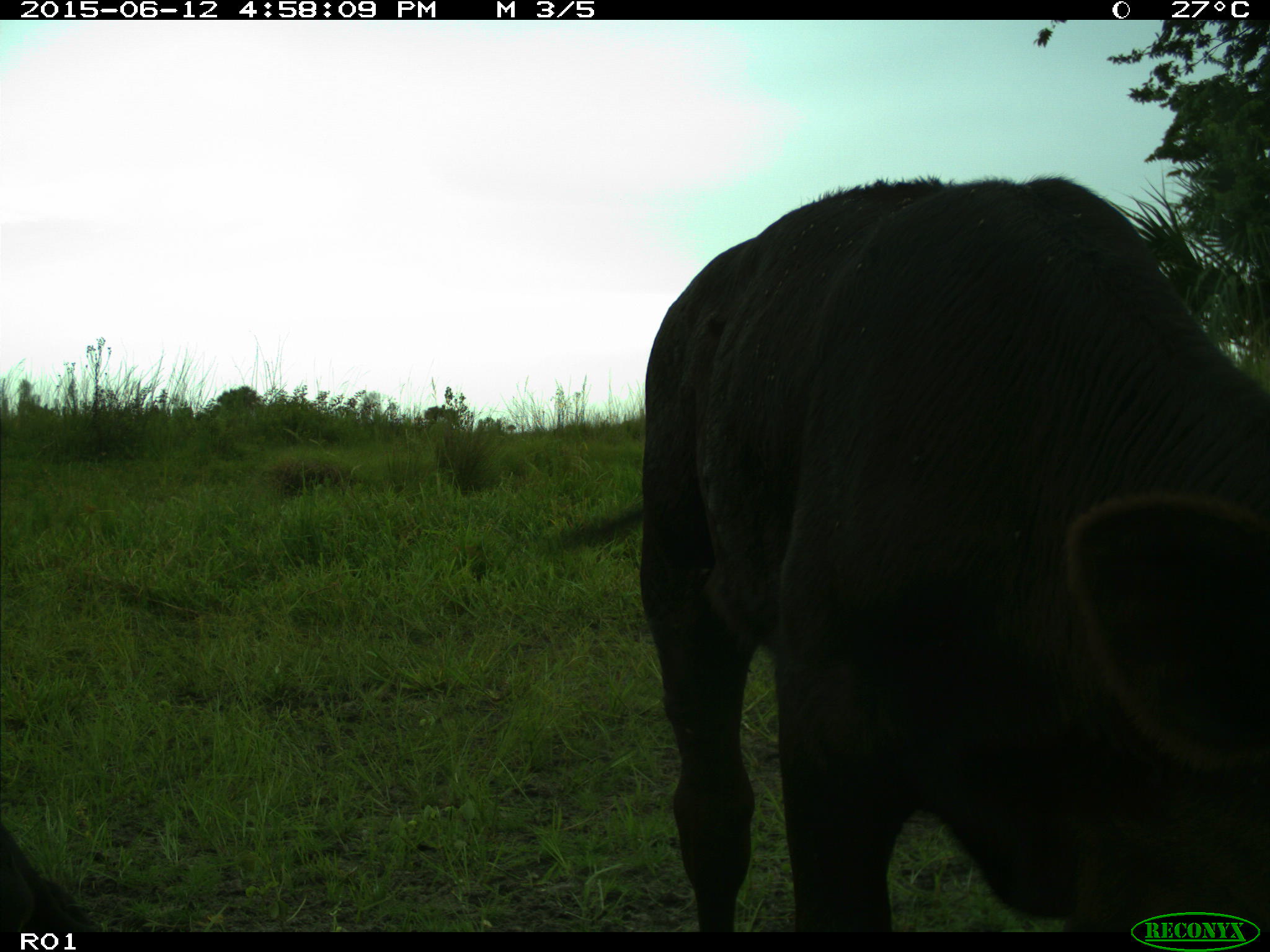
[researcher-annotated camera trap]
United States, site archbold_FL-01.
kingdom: Animalia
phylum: Chordata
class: Mammalia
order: Artiodactyla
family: Bovidae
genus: Bos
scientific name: Bos taurus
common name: domestic cow